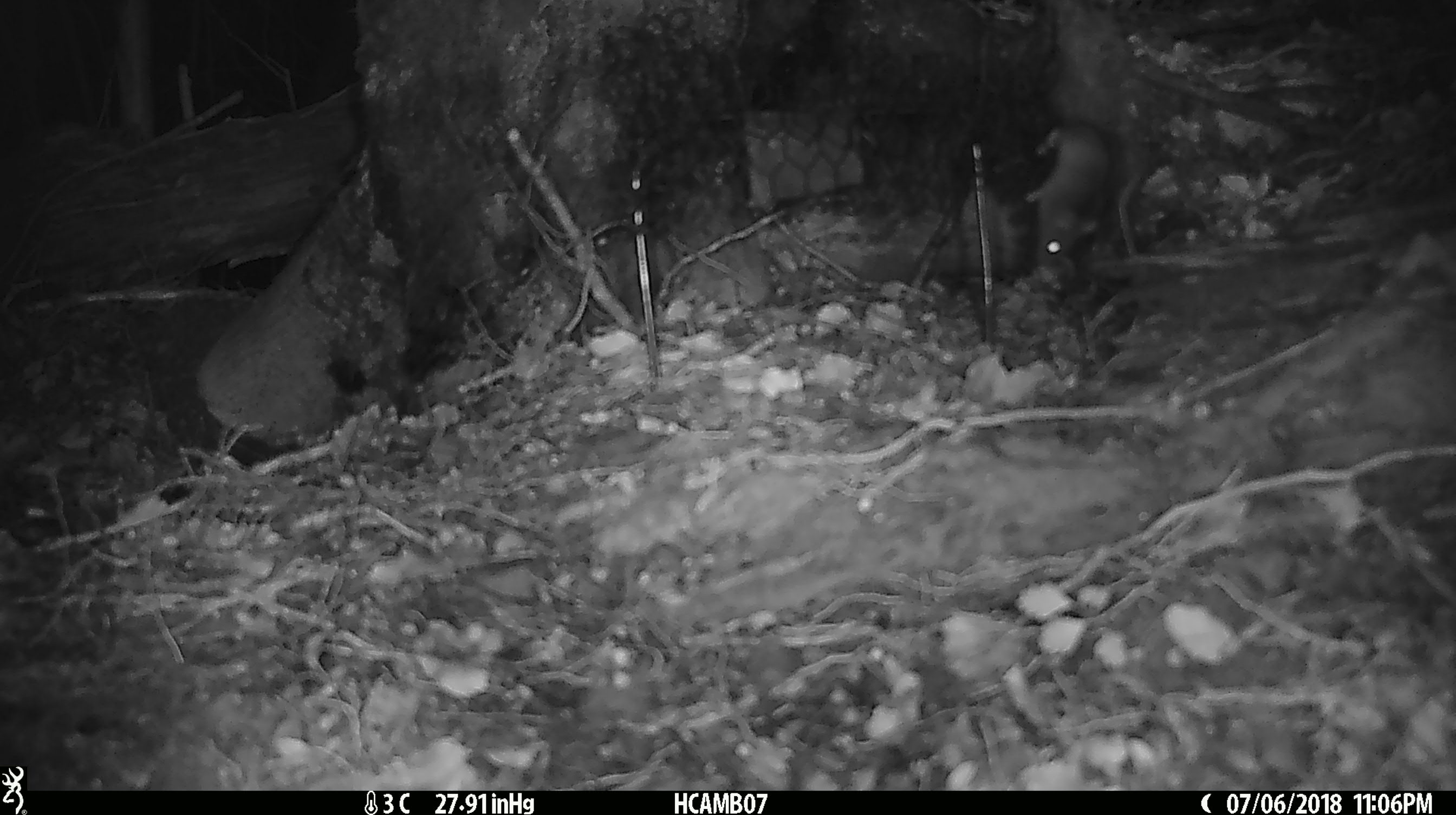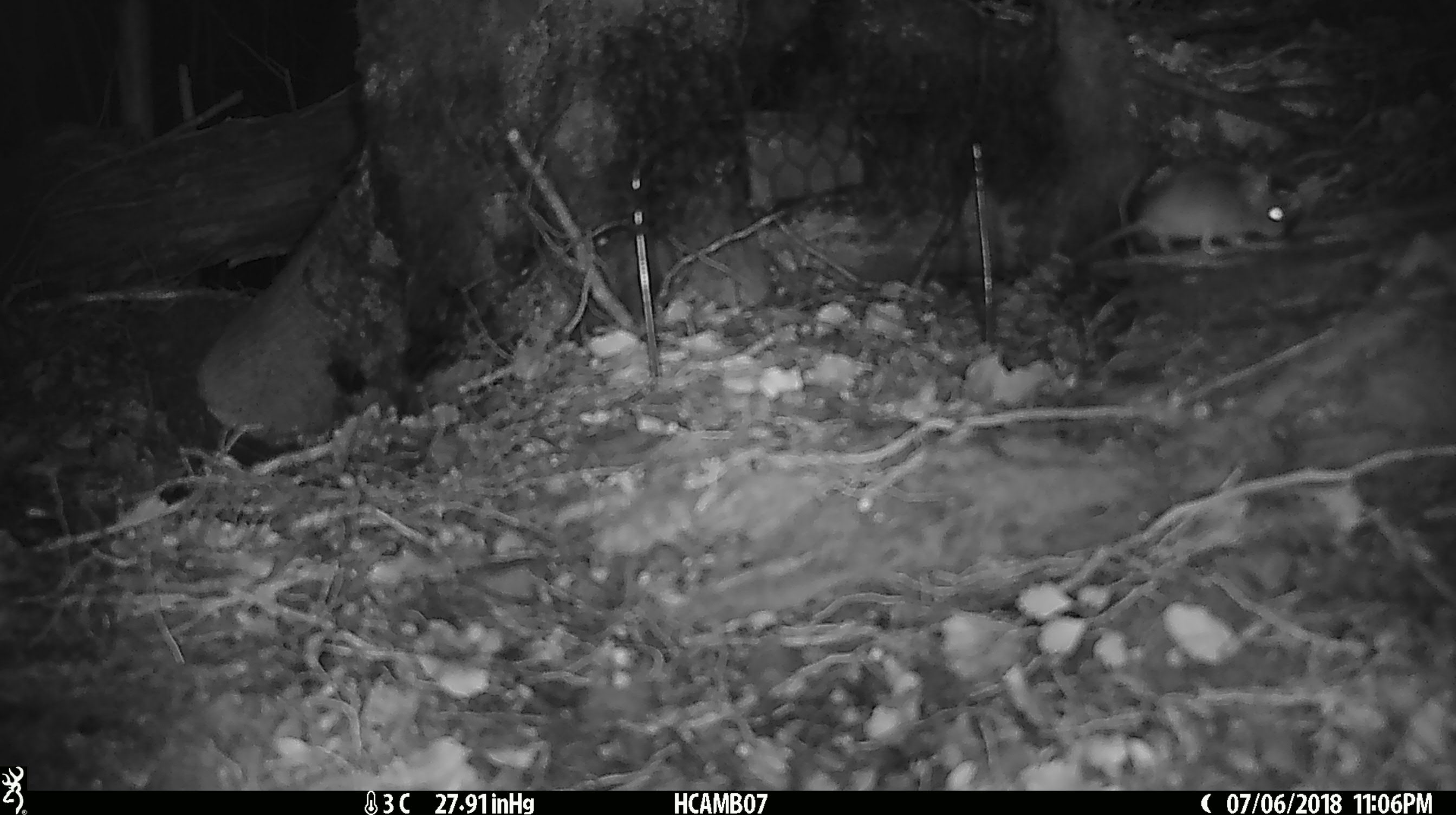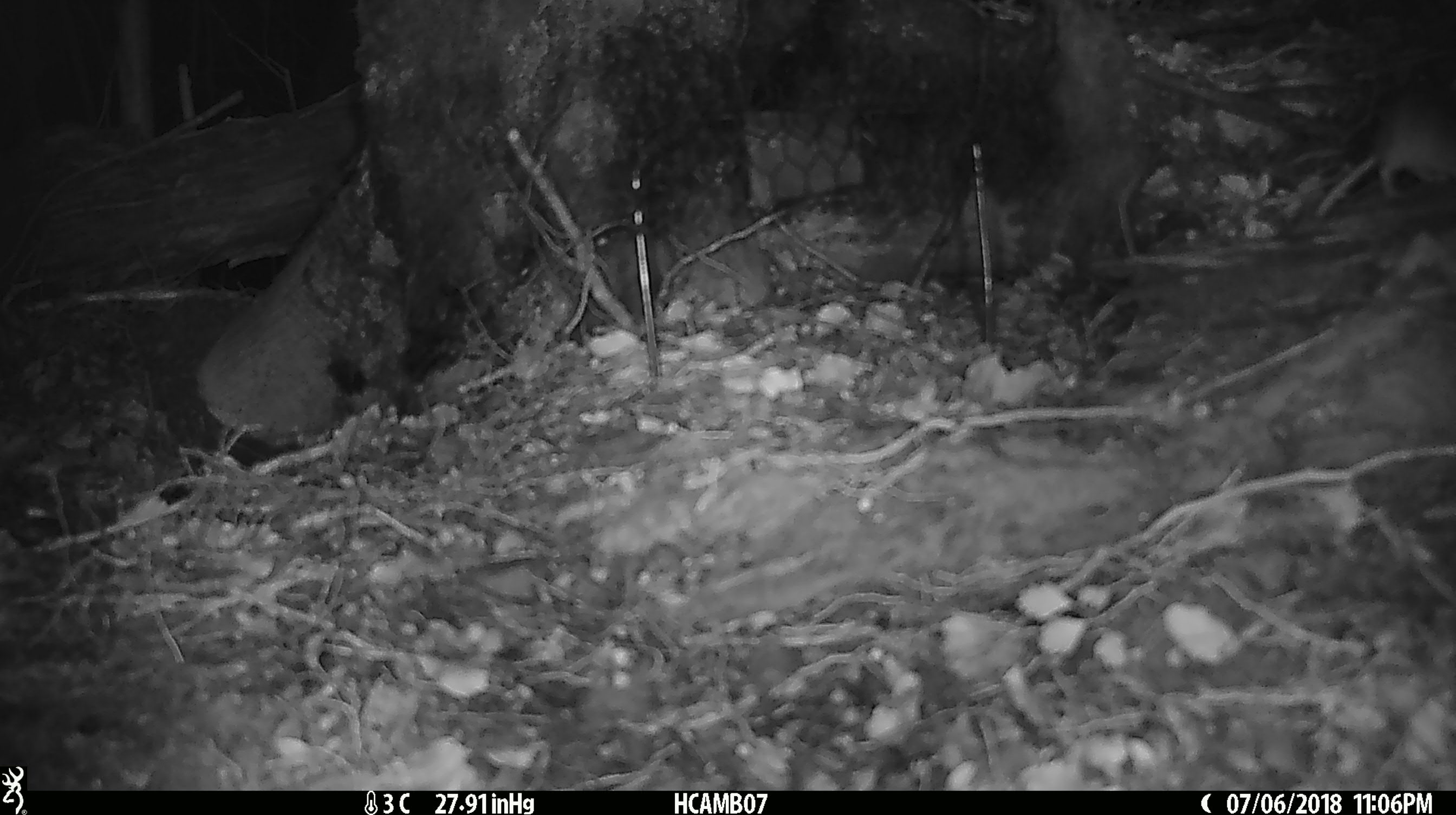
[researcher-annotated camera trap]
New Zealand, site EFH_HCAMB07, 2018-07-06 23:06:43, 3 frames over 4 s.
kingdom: Animalia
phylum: Chordata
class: Mammalia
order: Rodentia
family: Muridae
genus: Mus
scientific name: Mus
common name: mouse